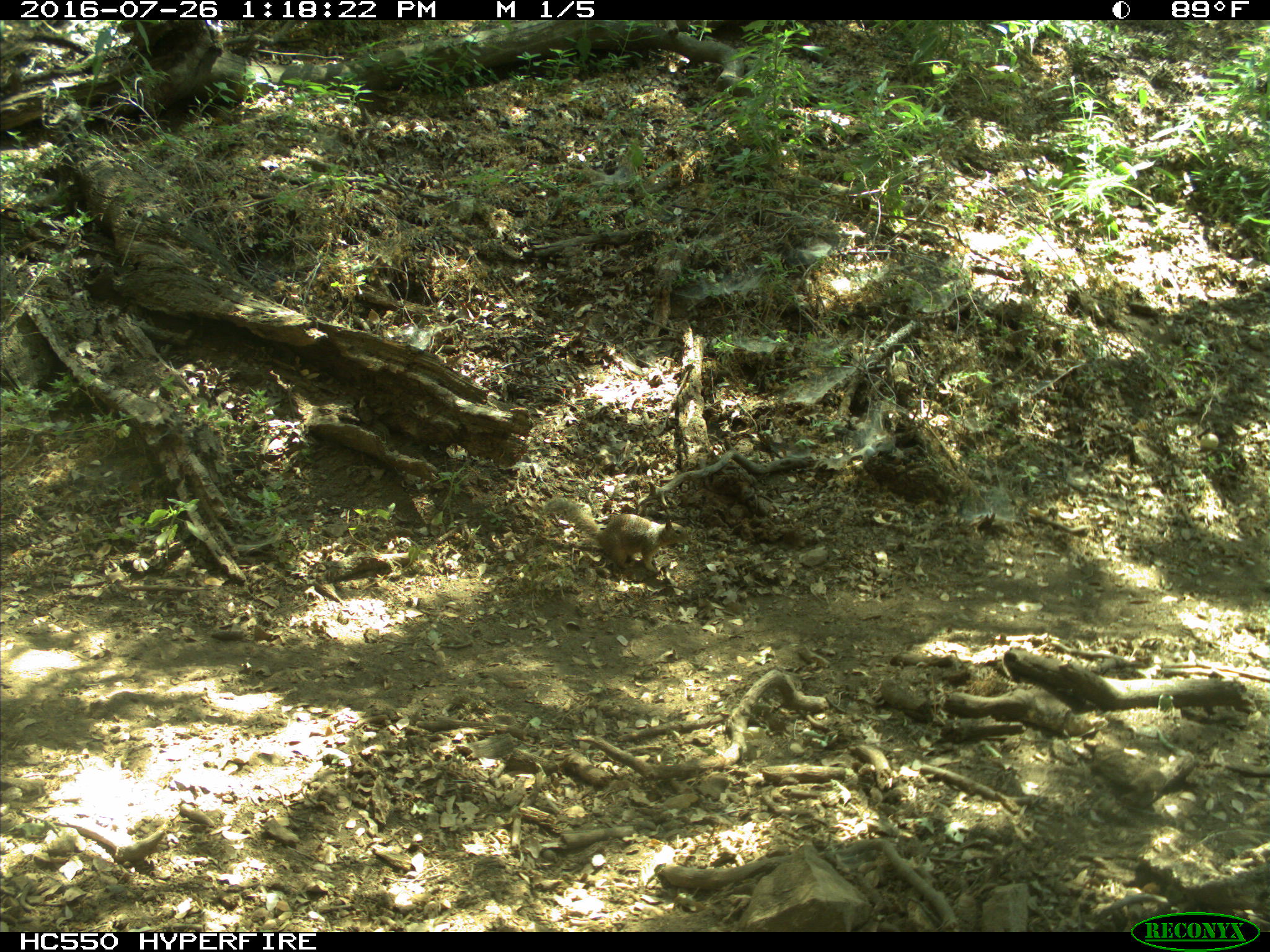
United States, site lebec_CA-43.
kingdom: Animalia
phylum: Chordata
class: Mammalia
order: Rodentia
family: Sciuridae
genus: Otospermophilus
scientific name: Otospermophilus beecheyi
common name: california ground squirrel